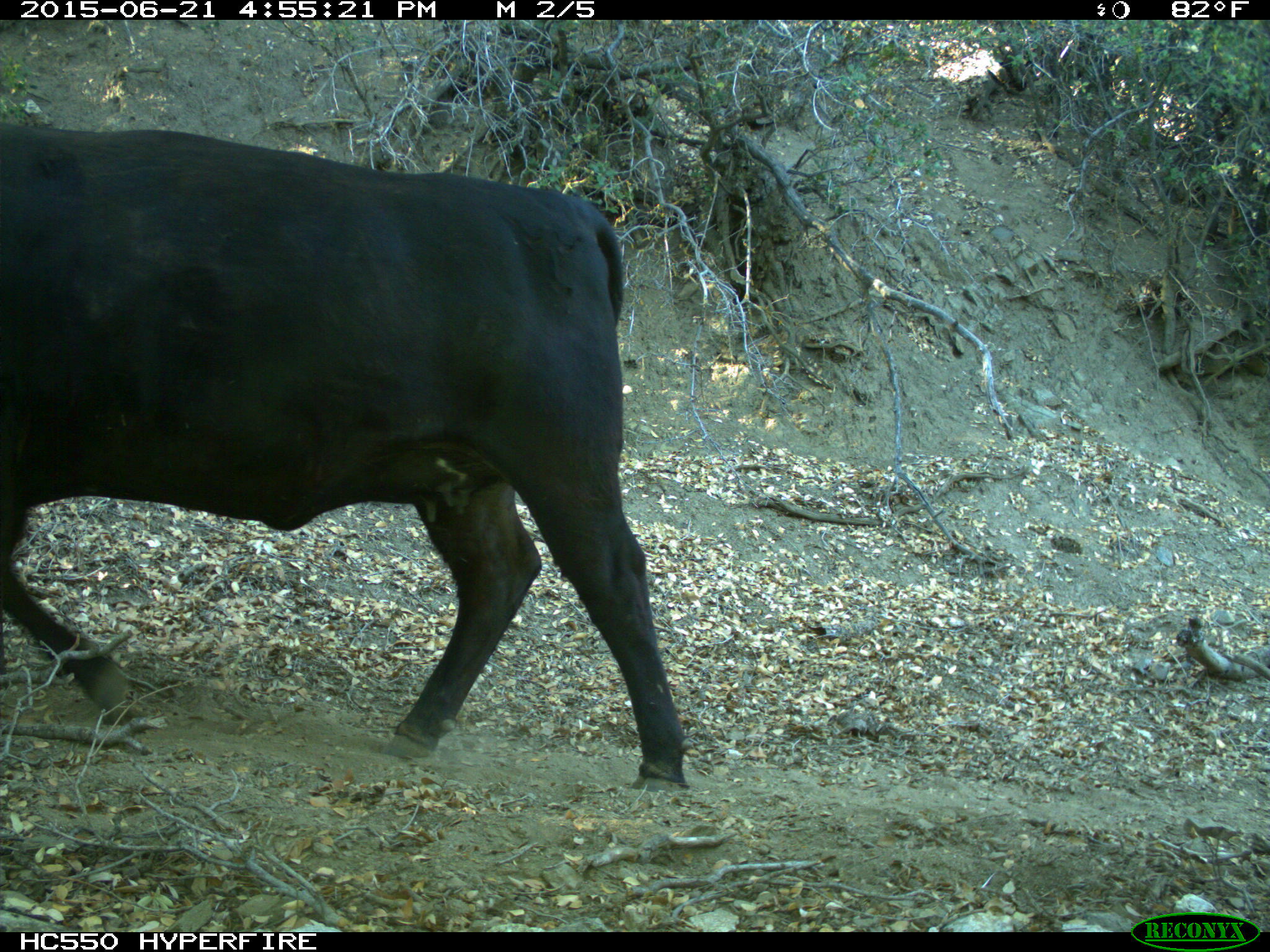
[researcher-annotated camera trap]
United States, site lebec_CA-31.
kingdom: Animalia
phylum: Chordata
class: Mammalia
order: Artiodactyla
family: Bovidae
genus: Bos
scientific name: Bos taurus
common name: domestic cow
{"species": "Bos taurus (domestic cow)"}